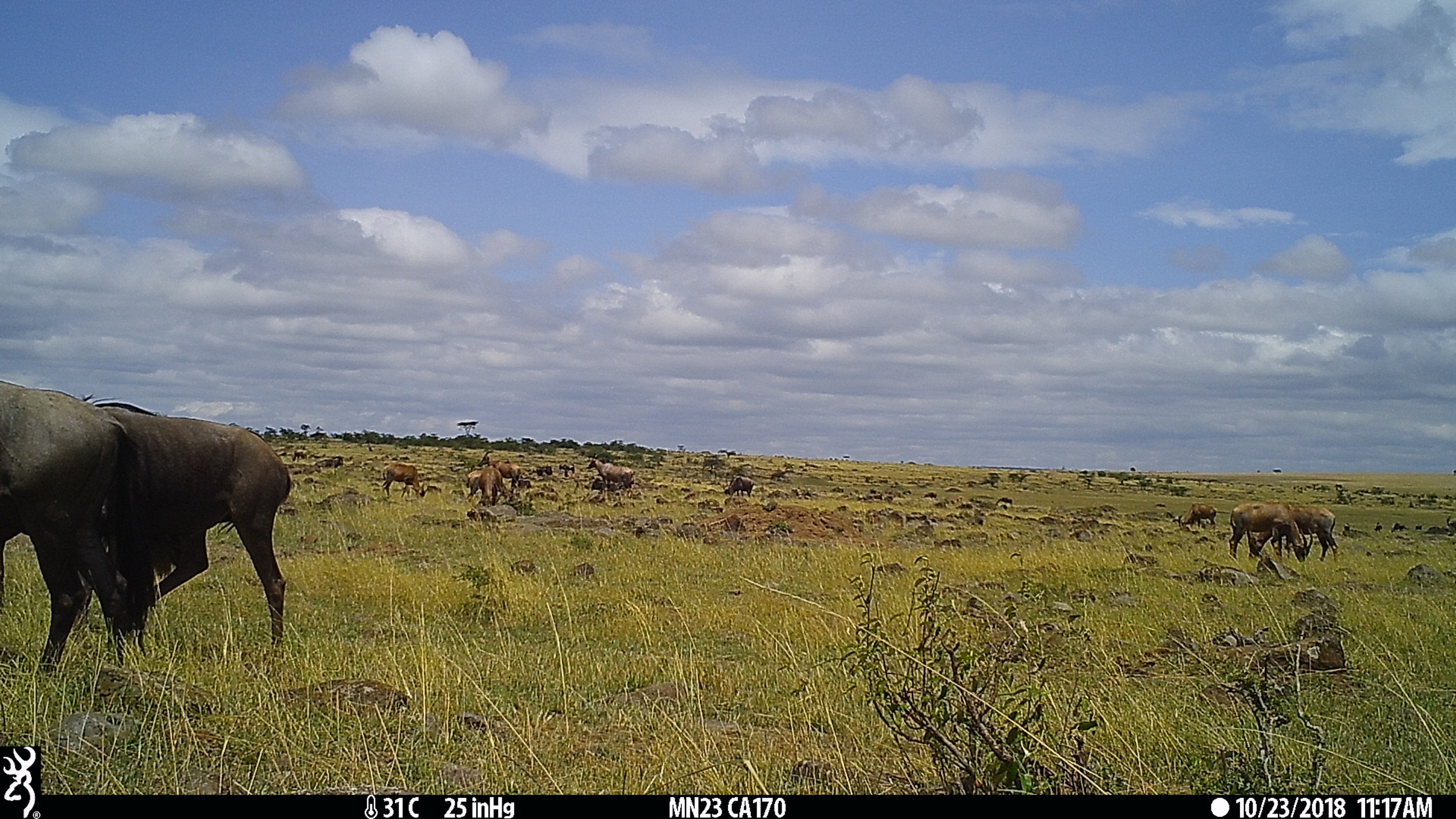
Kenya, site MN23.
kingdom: Animalia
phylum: Chordata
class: Mammalia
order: Artiodactyla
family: Bovidae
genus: Damaliscus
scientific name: Damaliscus lunatus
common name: topi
Topi (Damaliscus lunatus).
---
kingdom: Animalia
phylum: Chordata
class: Mammalia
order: Artiodactyla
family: Bovidae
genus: Connochaetes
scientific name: Connochaetes taurinus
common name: blue wildebeest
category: wildebeest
Wildebeest (blue wildebeest) (Connochaetes taurinus).